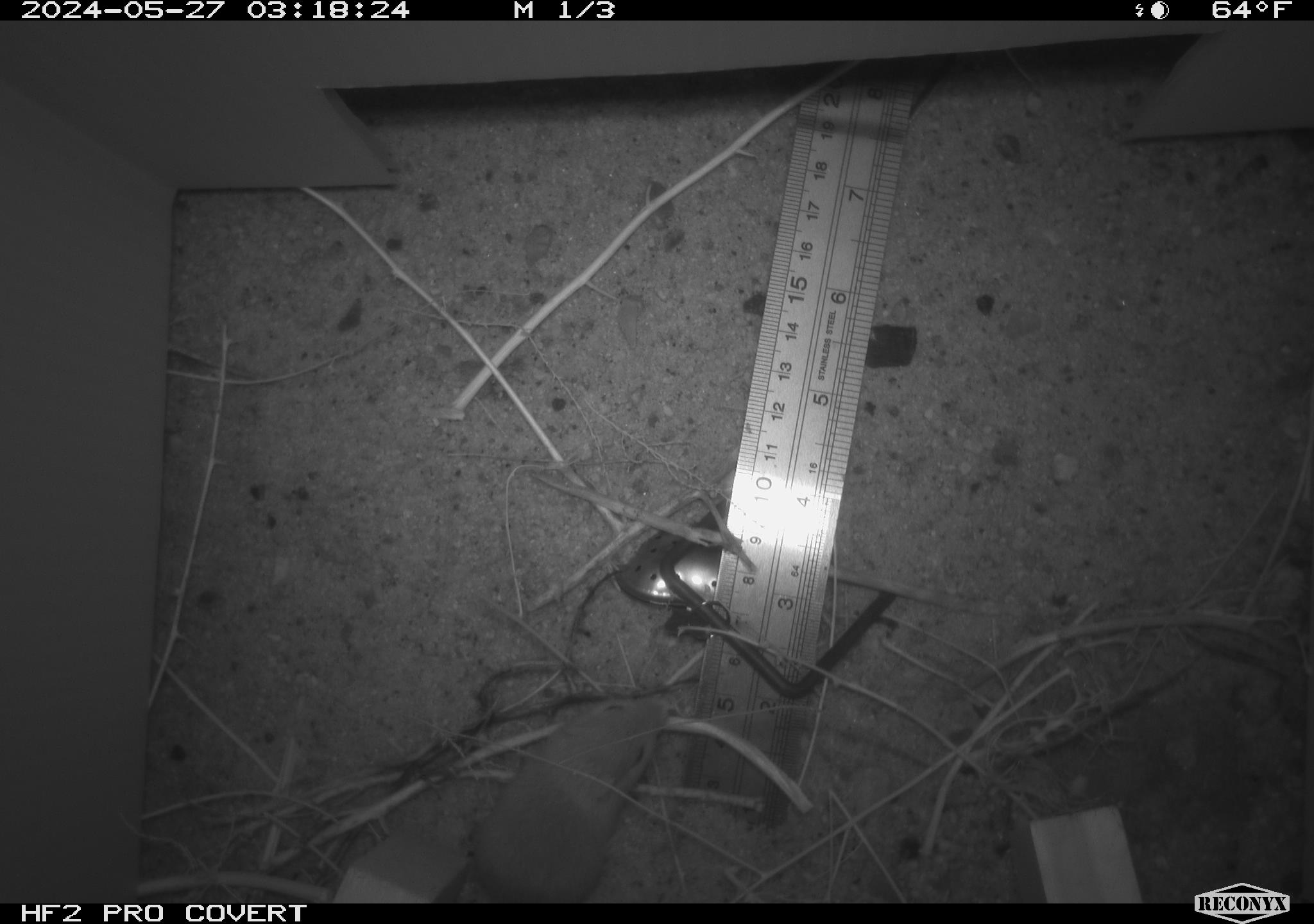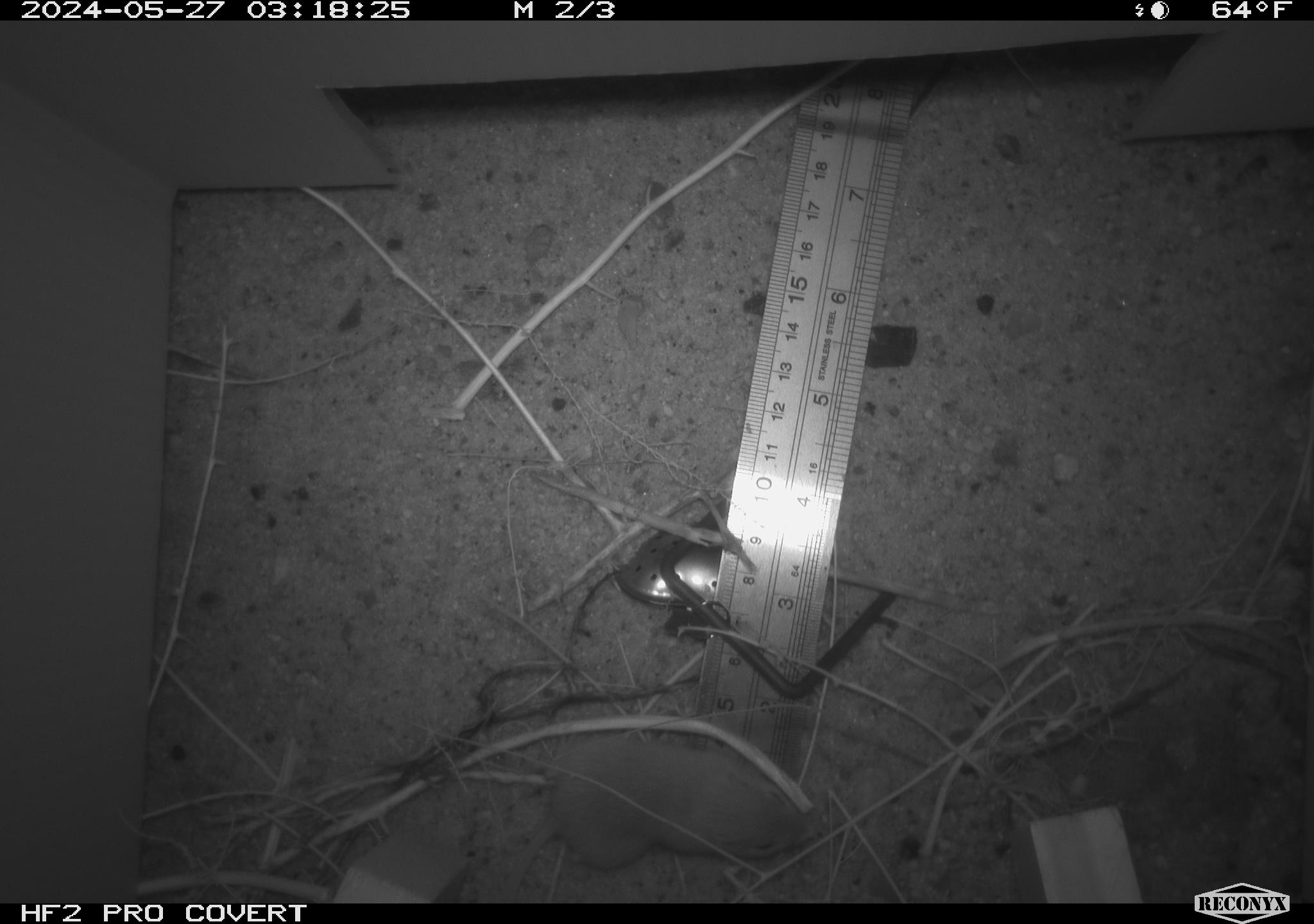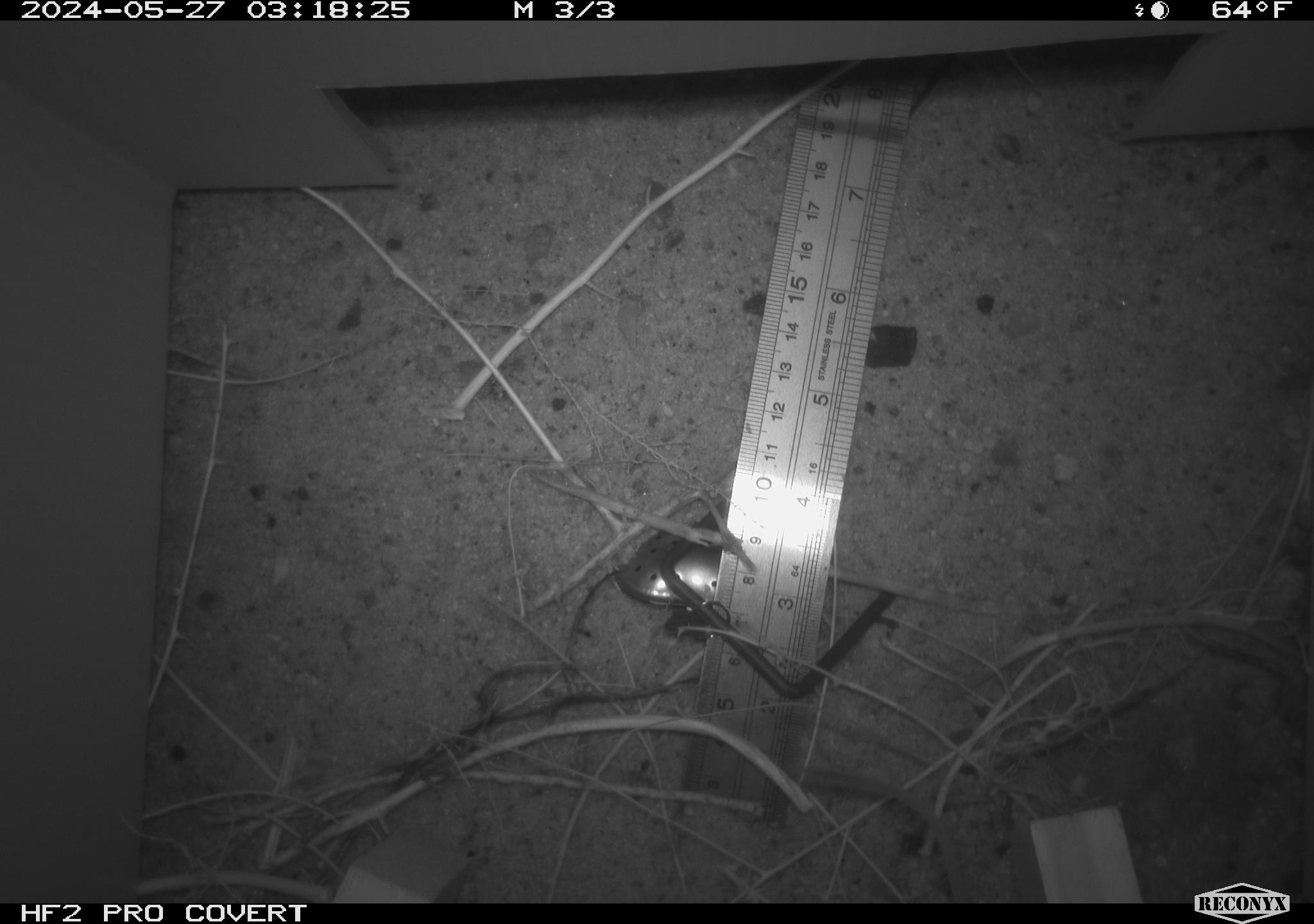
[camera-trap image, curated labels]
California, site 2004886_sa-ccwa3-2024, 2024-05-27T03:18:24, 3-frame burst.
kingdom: Animalia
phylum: Chordata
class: Mammalia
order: Rodentia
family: Heteromyidae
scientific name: Heteromyidae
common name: kangaroo rats and pocket mice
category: heteromyidae family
Heteromyidae family (kangaroo rats and pocket mice) (Heteromyidae).